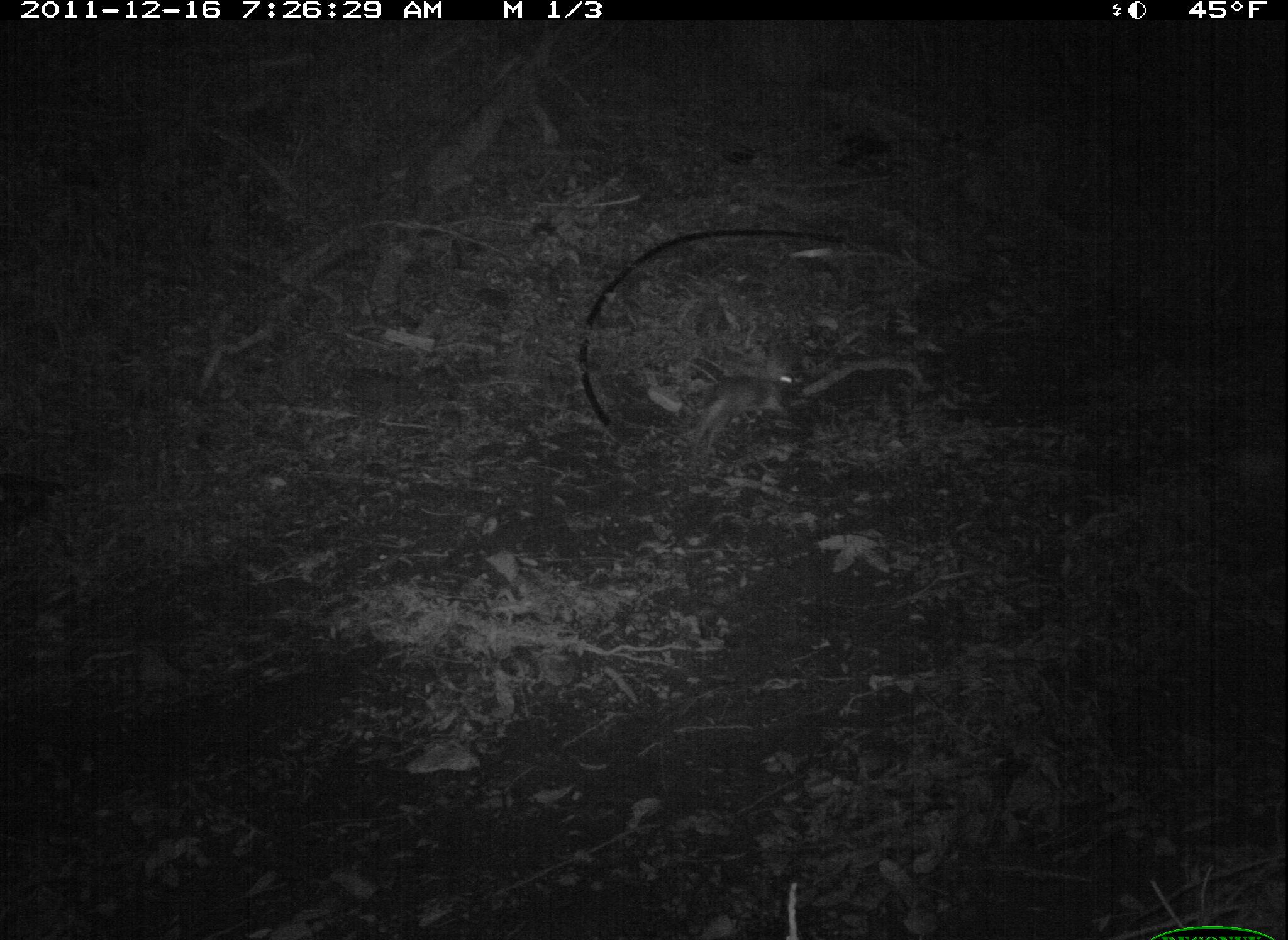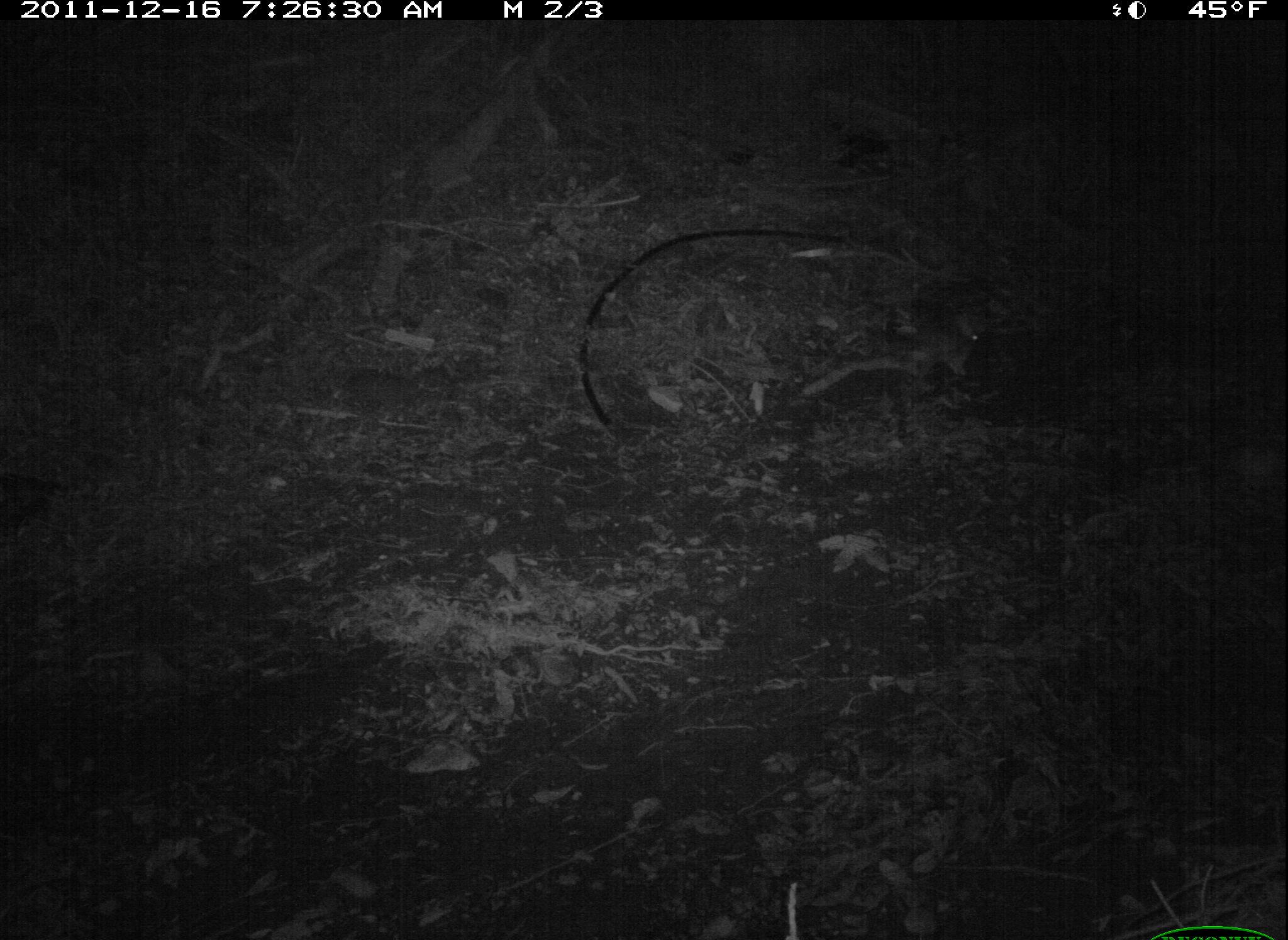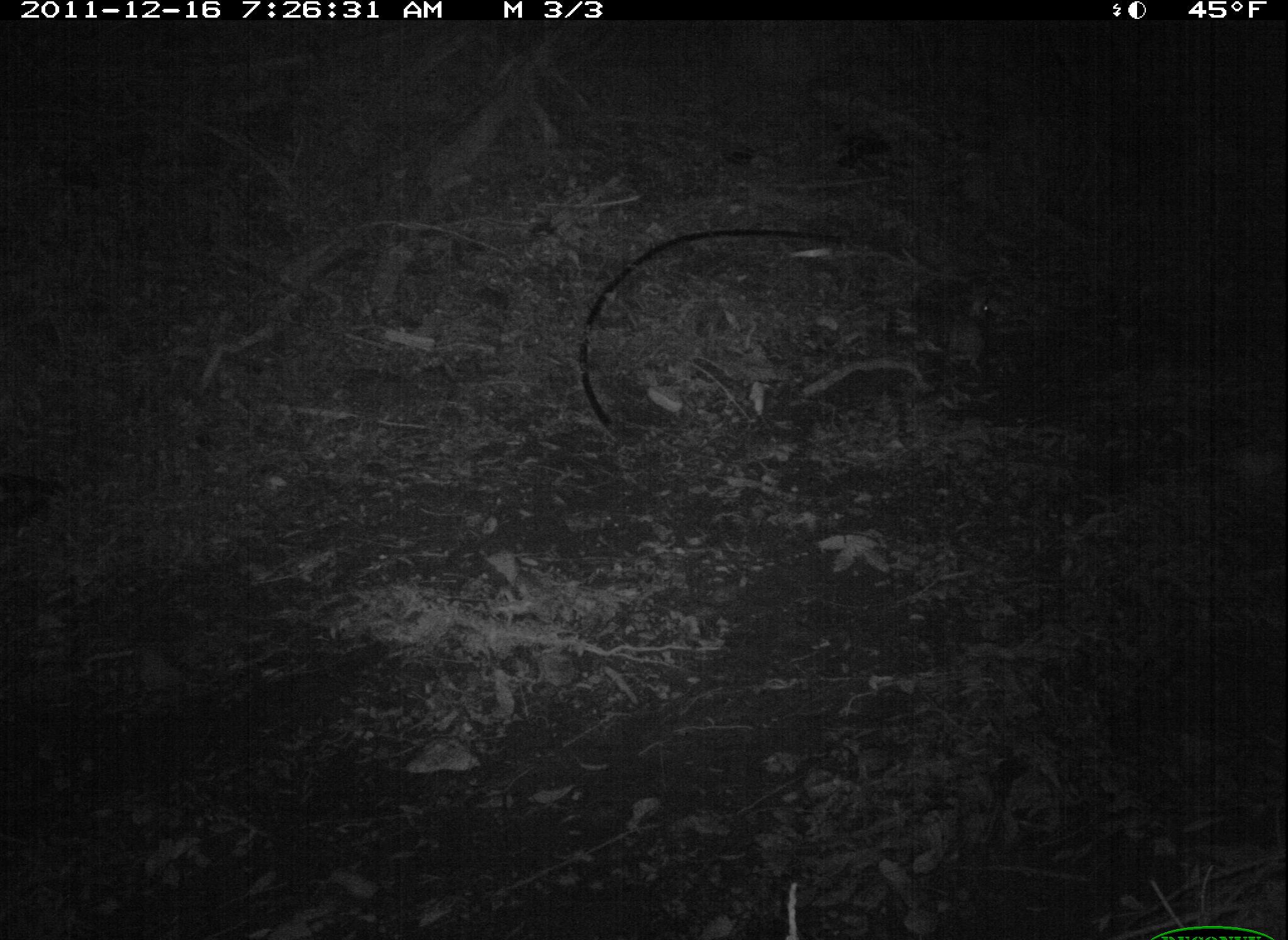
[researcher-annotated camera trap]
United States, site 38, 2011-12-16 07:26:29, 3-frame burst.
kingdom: Animalia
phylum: Chordata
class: Mammalia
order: Lagomorpha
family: Leporidae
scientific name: Leporidae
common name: rabbits and hares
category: rabbit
Rabbit (rabbits and hares) (Leporidae).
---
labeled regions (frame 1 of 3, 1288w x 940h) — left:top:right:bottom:
rabbit: 670:333:813:449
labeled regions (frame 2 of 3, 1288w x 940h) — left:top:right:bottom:
rabbit: 879:288:1000:409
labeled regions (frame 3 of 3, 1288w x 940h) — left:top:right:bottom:
rabbit: 905:263:1006:364